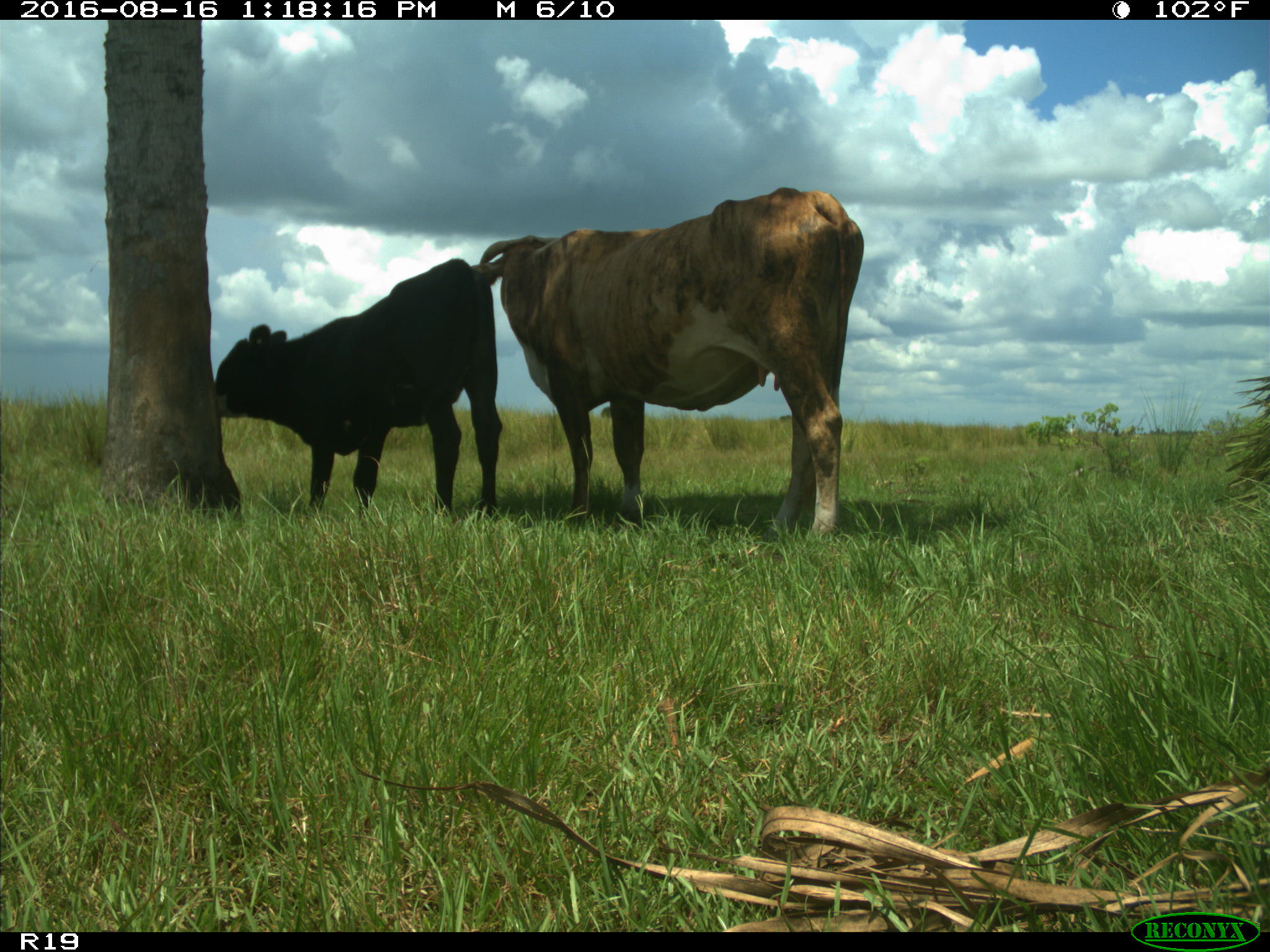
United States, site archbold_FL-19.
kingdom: Animalia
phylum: Chordata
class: Mammalia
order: Artiodactyla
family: Bovidae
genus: Bos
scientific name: Bos taurus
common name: domestic cow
Bos taurus (domestic cow).